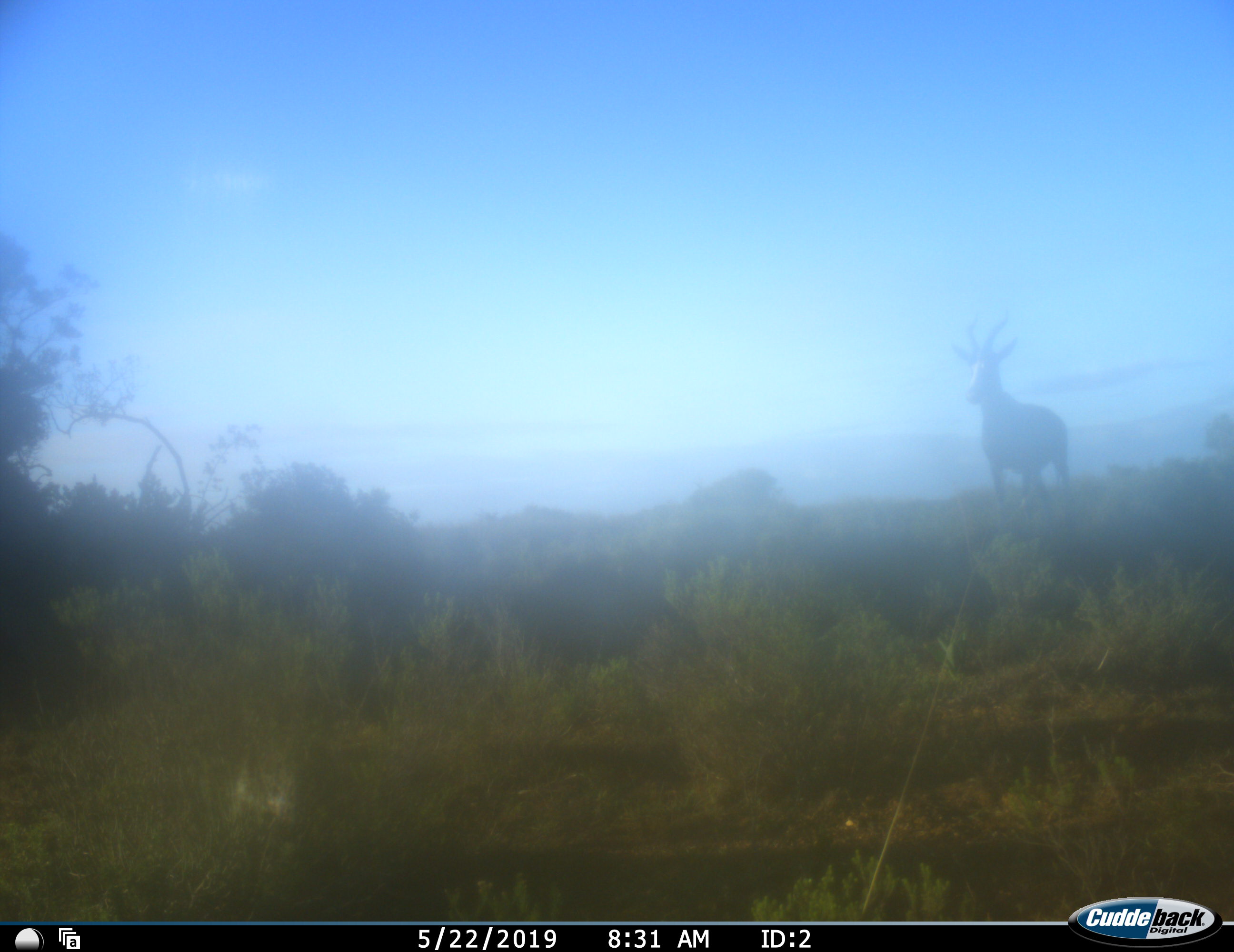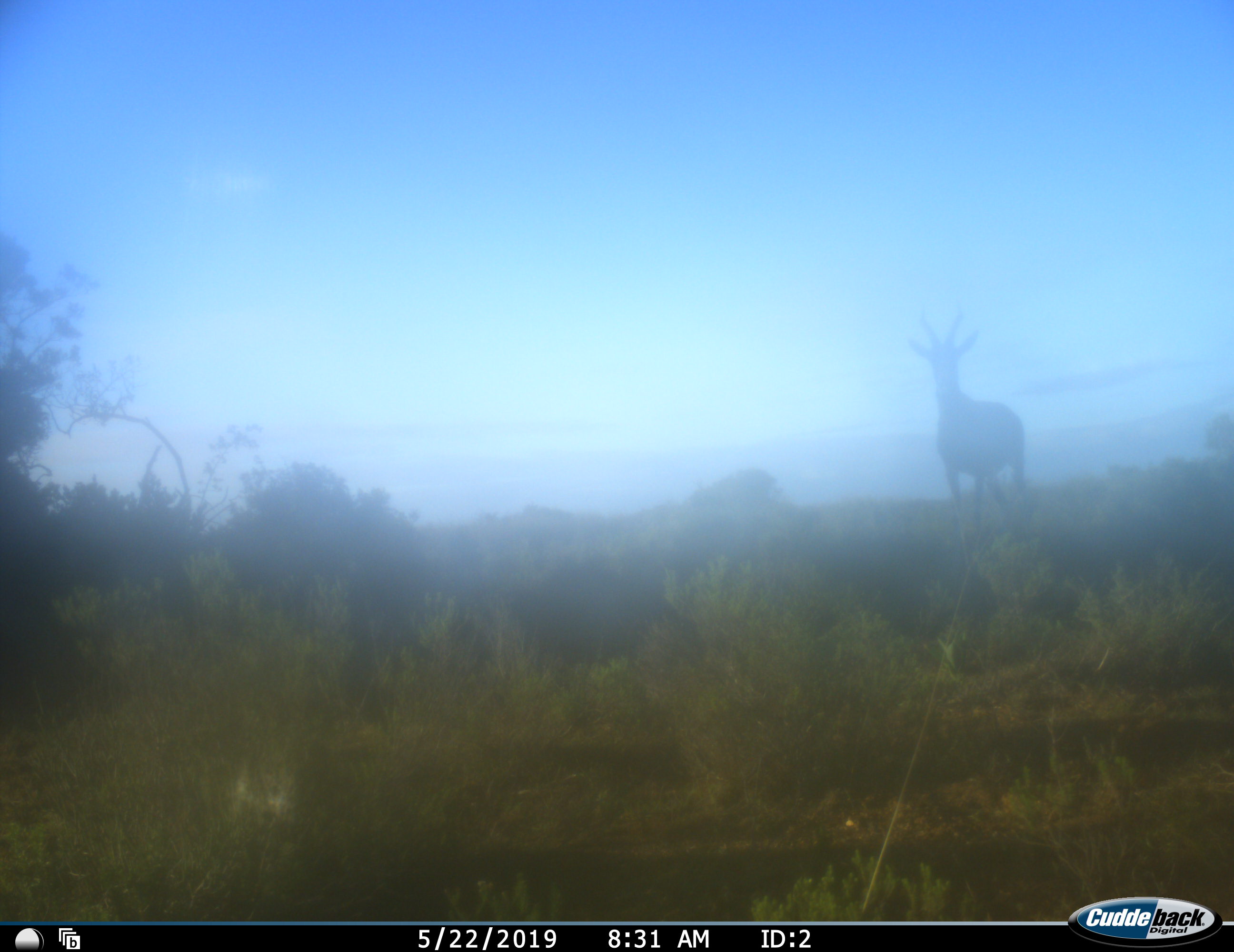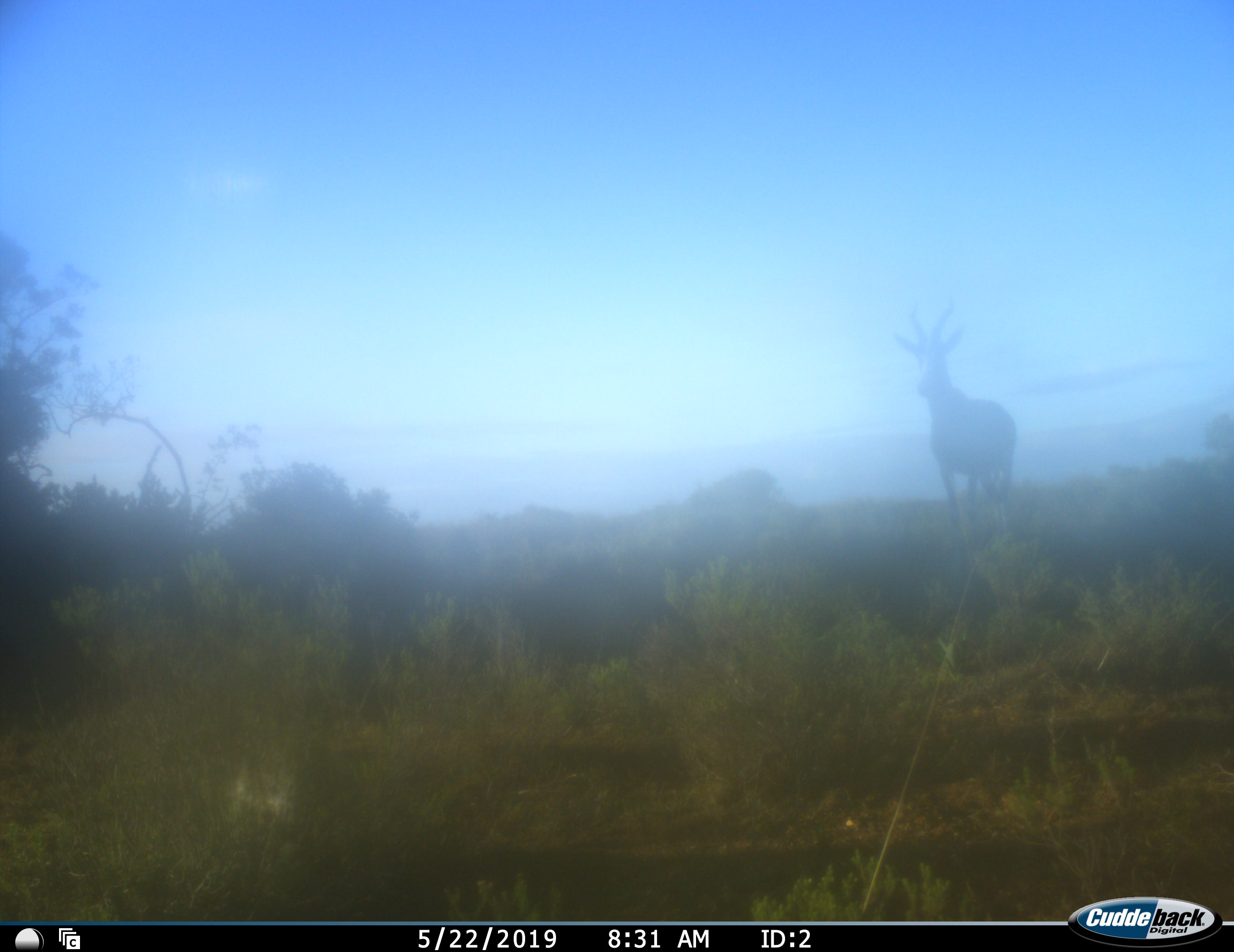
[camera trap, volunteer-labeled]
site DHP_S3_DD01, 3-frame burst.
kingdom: Animalia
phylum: Chordata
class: Mammalia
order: Artiodactyla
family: Bovidae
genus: Damaliscus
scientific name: Damaliscus pygargus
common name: bontebok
Bontebok (Damaliscus pygargus), count 1. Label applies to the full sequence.